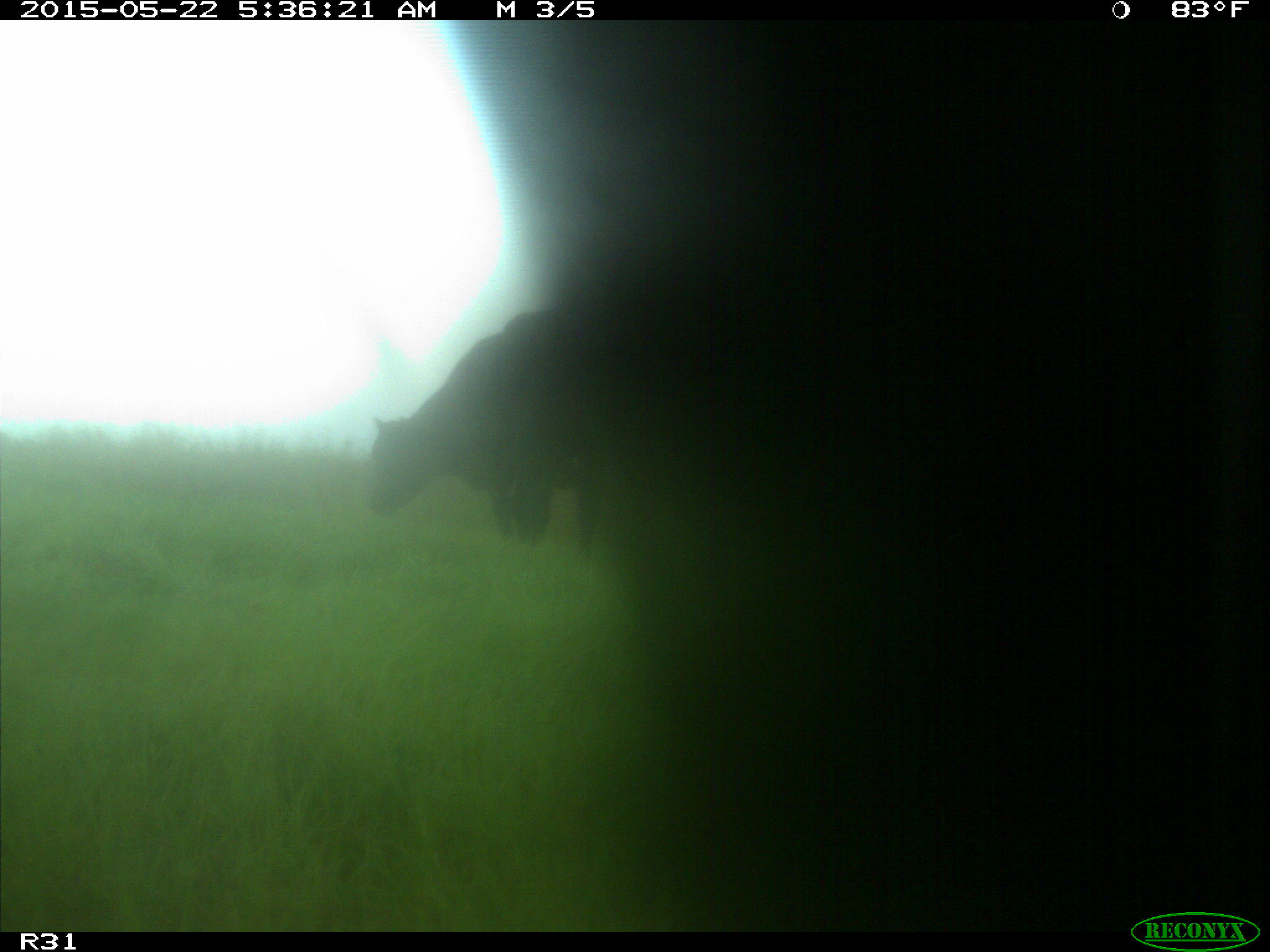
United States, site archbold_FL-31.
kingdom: Animalia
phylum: Chordata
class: Mammalia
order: Artiodactyla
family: Bovidae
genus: Bos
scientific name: Bos taurus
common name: domestic cow